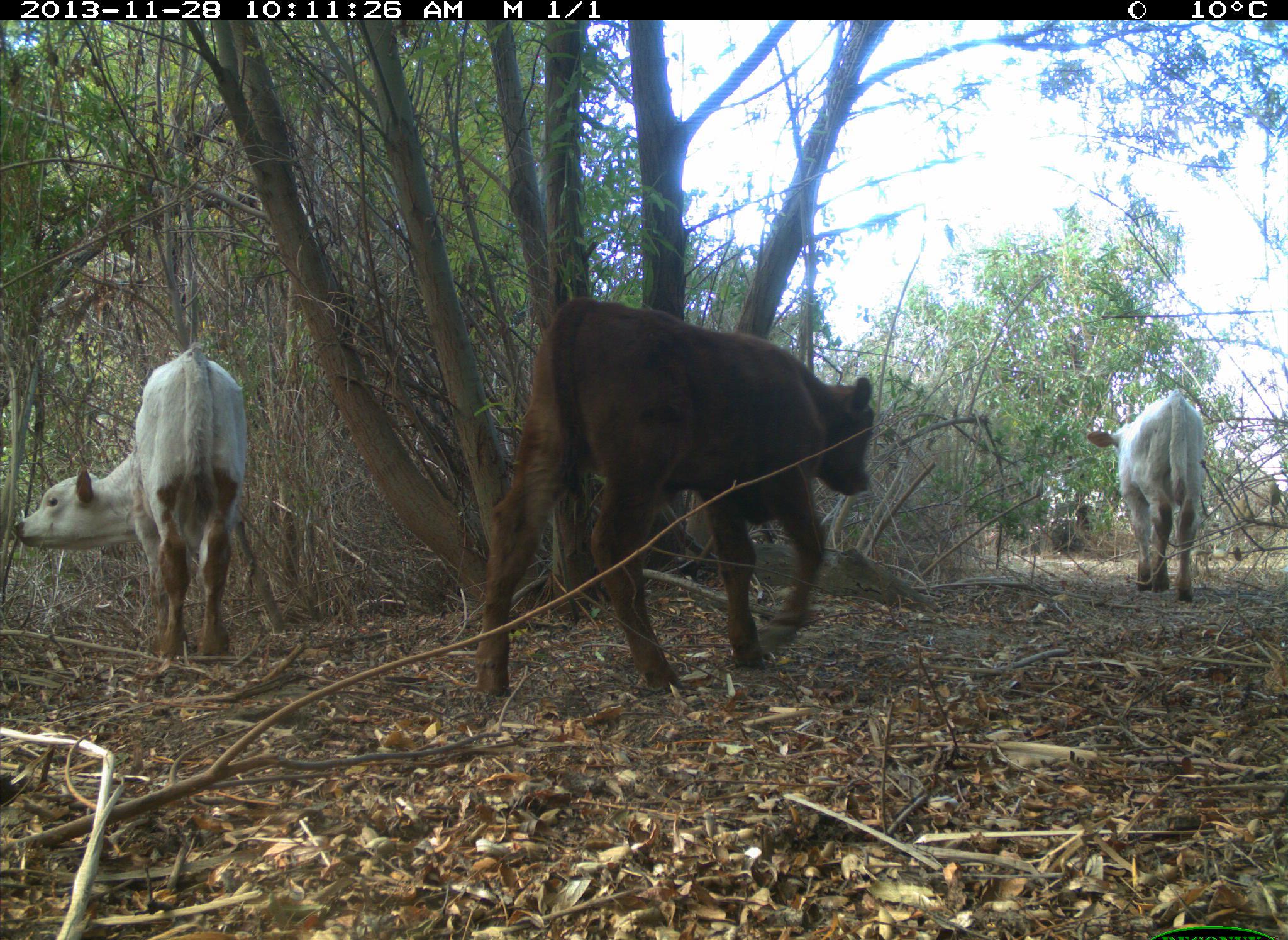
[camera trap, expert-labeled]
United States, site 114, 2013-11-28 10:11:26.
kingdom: Animalia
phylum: Chordata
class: Mammalia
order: Artiodactyla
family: Bovidae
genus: Bos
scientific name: Bos taurus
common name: cow